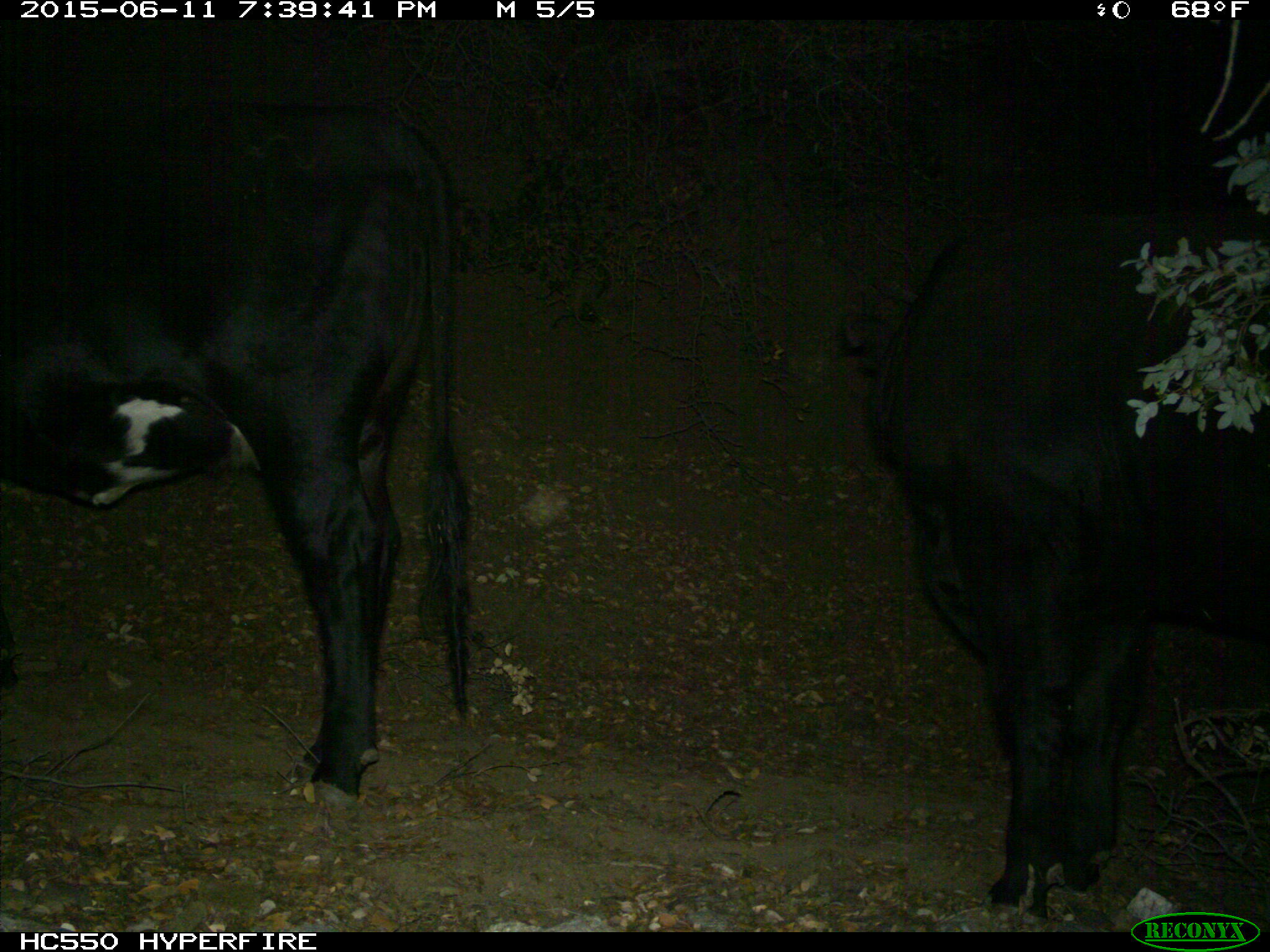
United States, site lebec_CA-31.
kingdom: Animalia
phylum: Chordata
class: Mammalia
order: Artiodactyla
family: Bovidae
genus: Bos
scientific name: Bos taurus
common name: domestic cow